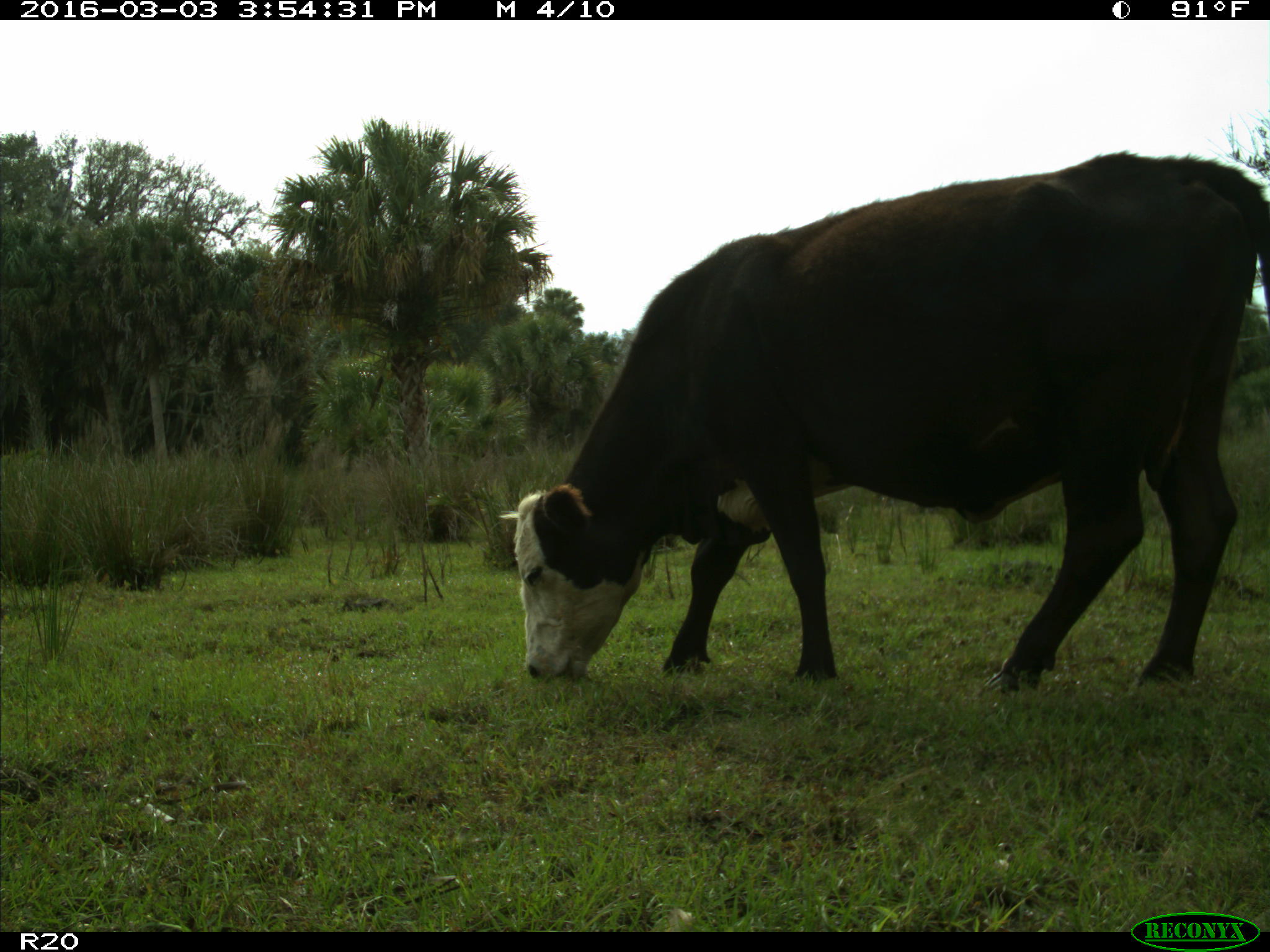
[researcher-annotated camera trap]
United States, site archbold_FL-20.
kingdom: Animalia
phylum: Chordata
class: Mammalia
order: Artiodactyla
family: Bovidae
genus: Bos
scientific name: Bos taurus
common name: domestic cow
Bos taurus (domestic cow).